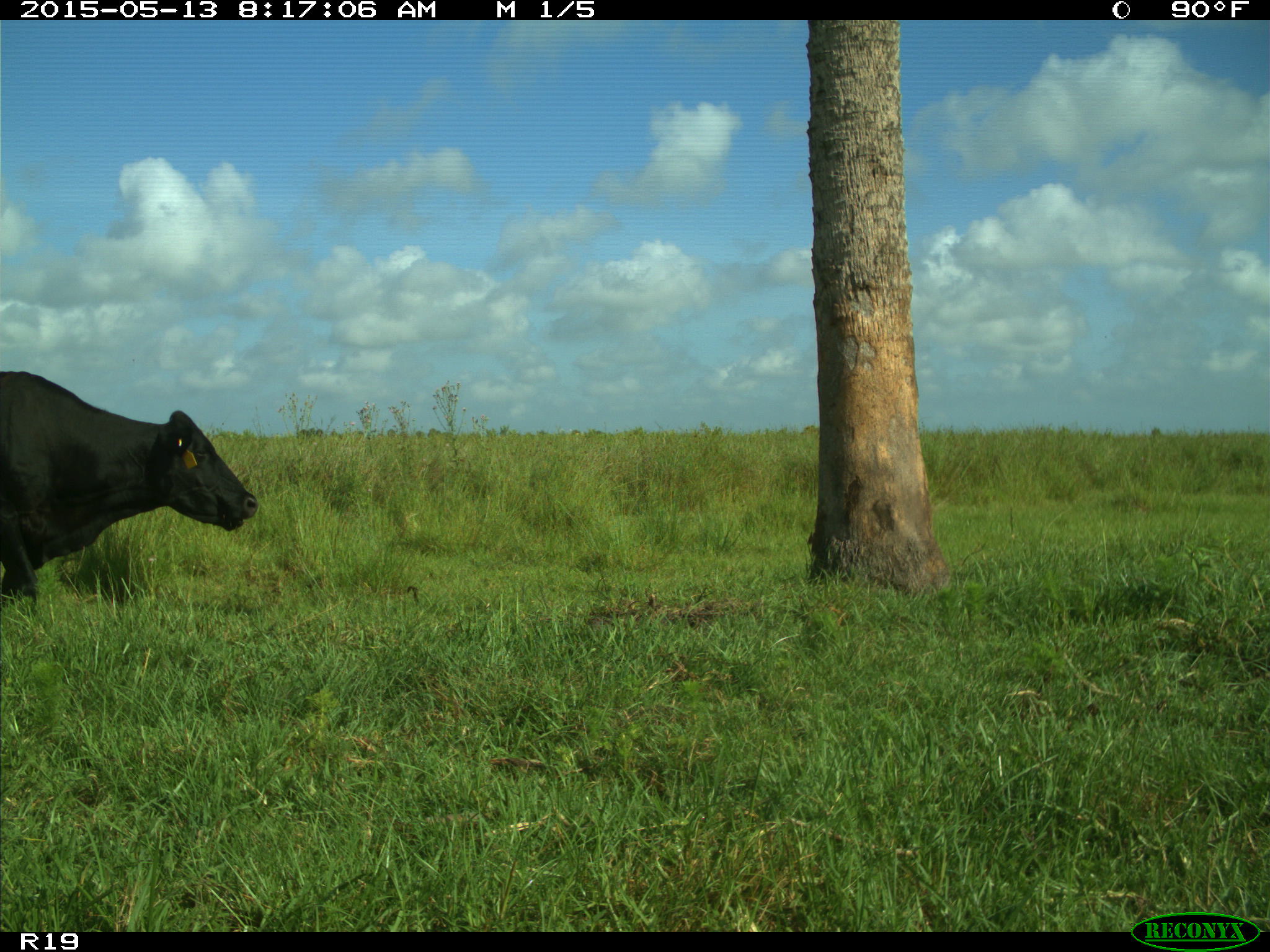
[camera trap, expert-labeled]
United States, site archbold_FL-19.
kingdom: Animalia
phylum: Chordata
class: Mammalia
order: Artiodactyla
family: Bovidae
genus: Bos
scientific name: Bos taurus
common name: domestic cow